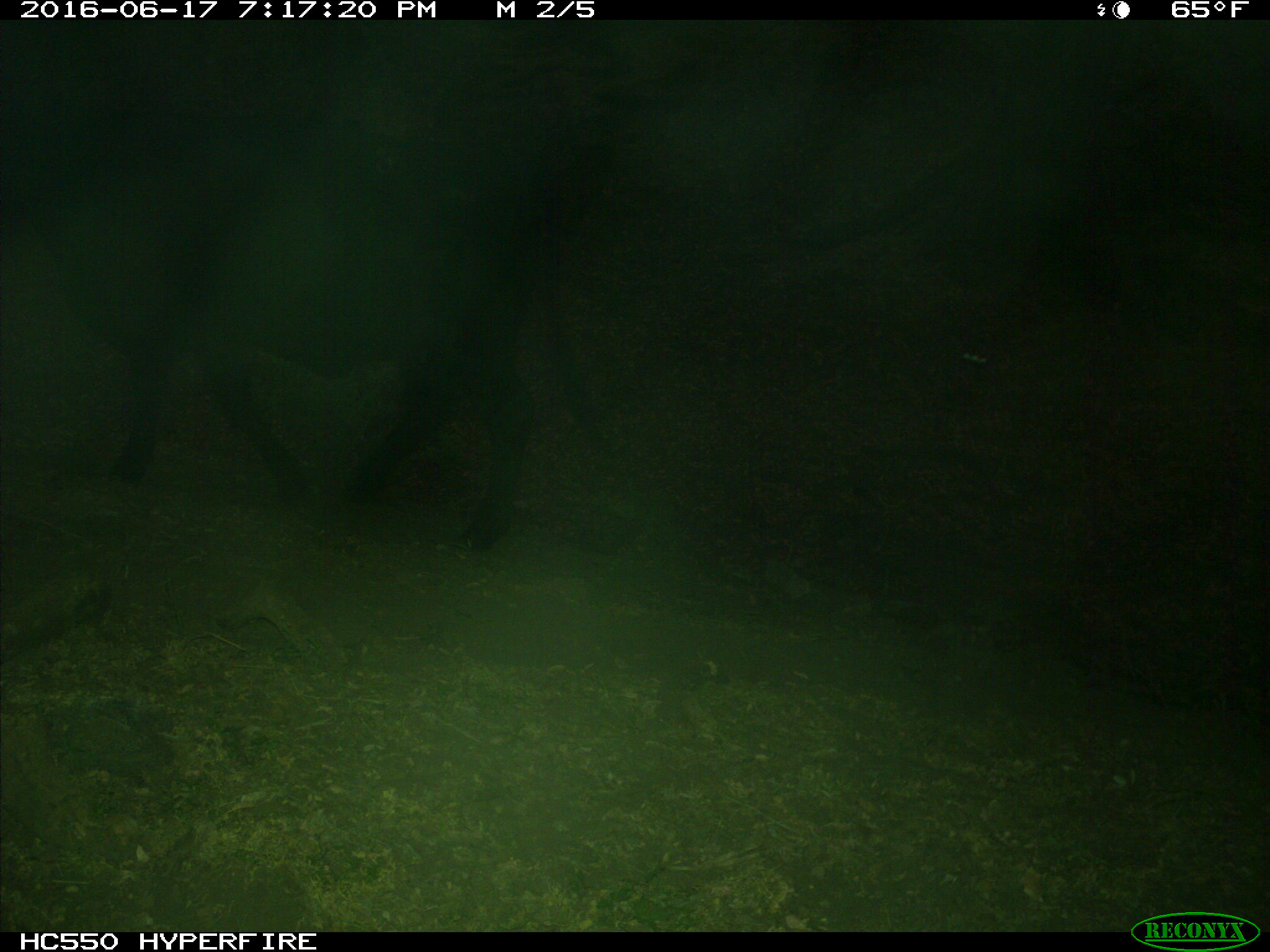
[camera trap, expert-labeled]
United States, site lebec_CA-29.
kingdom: Animalia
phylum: Chordata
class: Mammalia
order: Artiodactyla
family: Bovidae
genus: Bos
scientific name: Bos taurus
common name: domestic cow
Bos taurus (domestic cow).